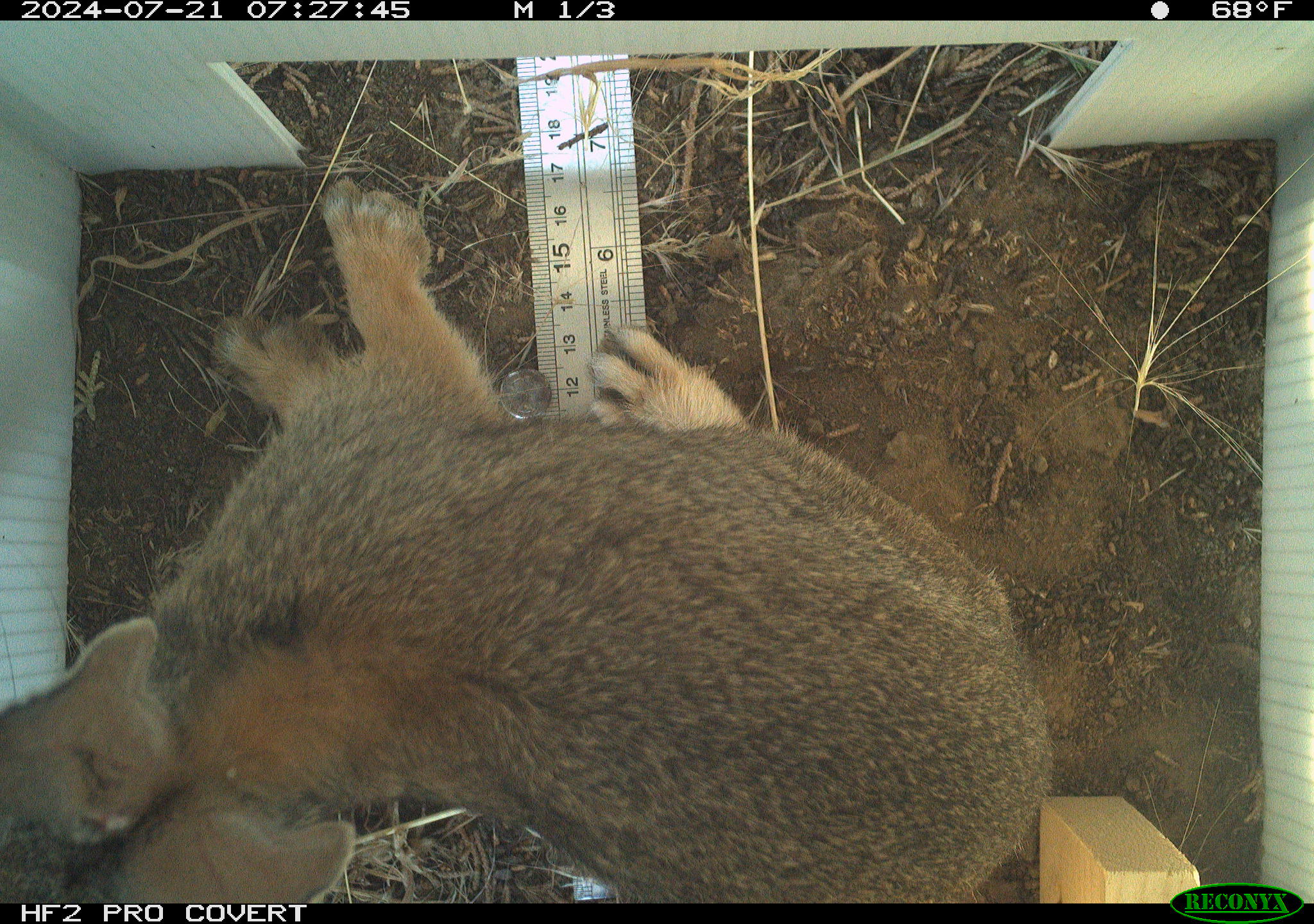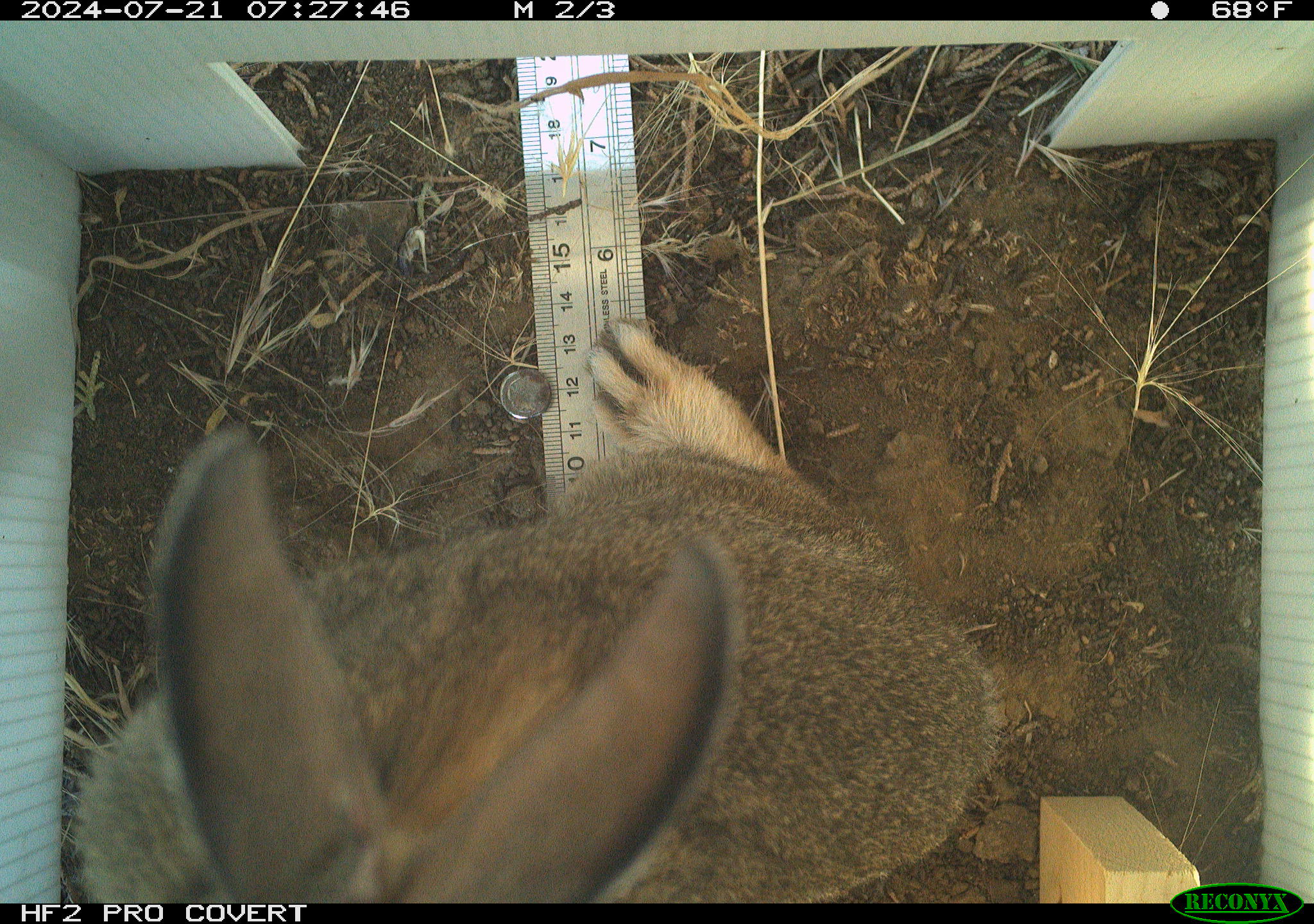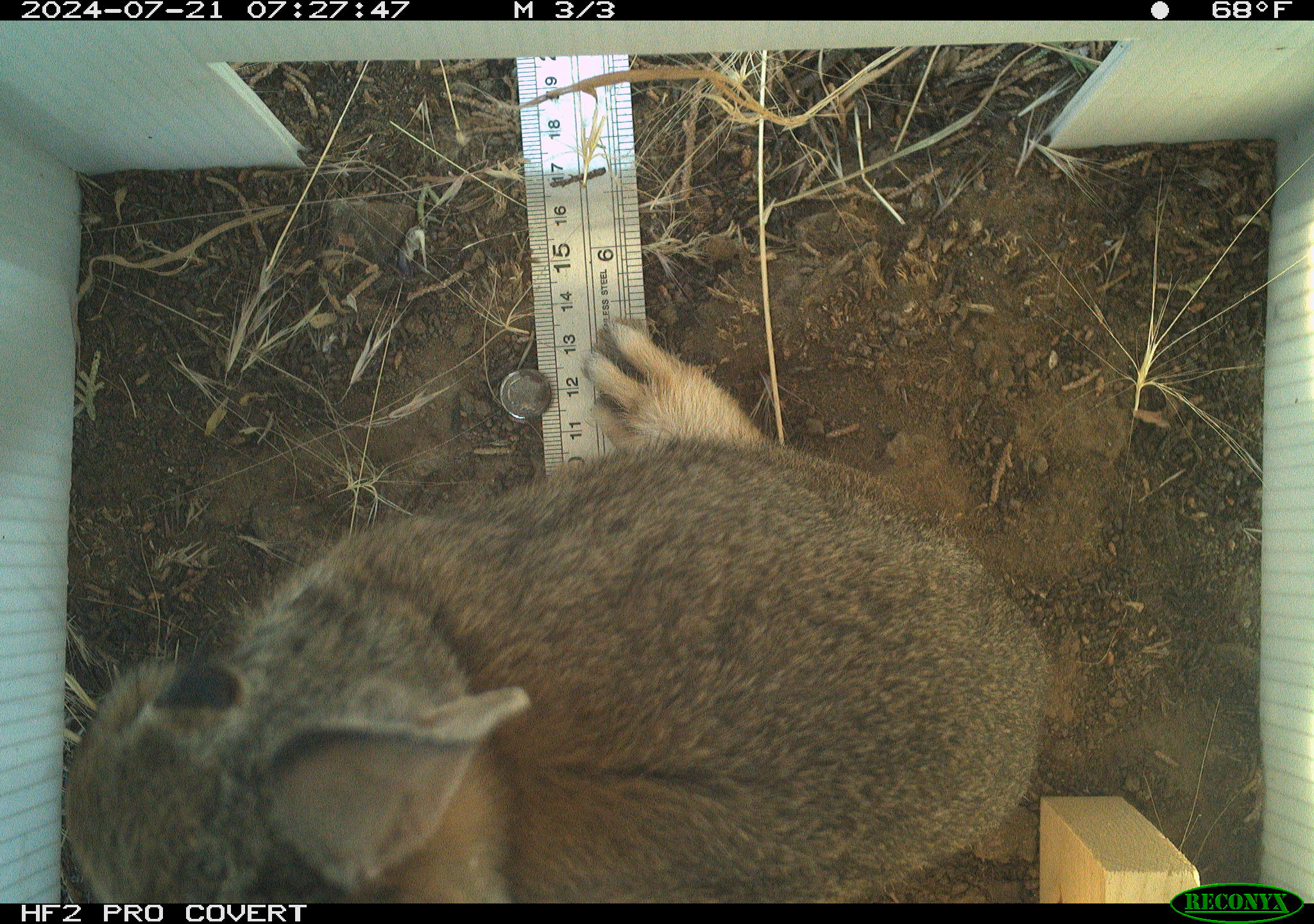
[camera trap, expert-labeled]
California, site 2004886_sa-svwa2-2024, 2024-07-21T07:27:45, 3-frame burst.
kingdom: Animalia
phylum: Chordata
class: Mammalia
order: Lagomorpha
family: Leporidae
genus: Sylvilagus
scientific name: Sylvilagus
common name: cottontail rabbits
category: sylvilagus species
Sylvilagus species (cottontail rabbits) (Sylvilagus).